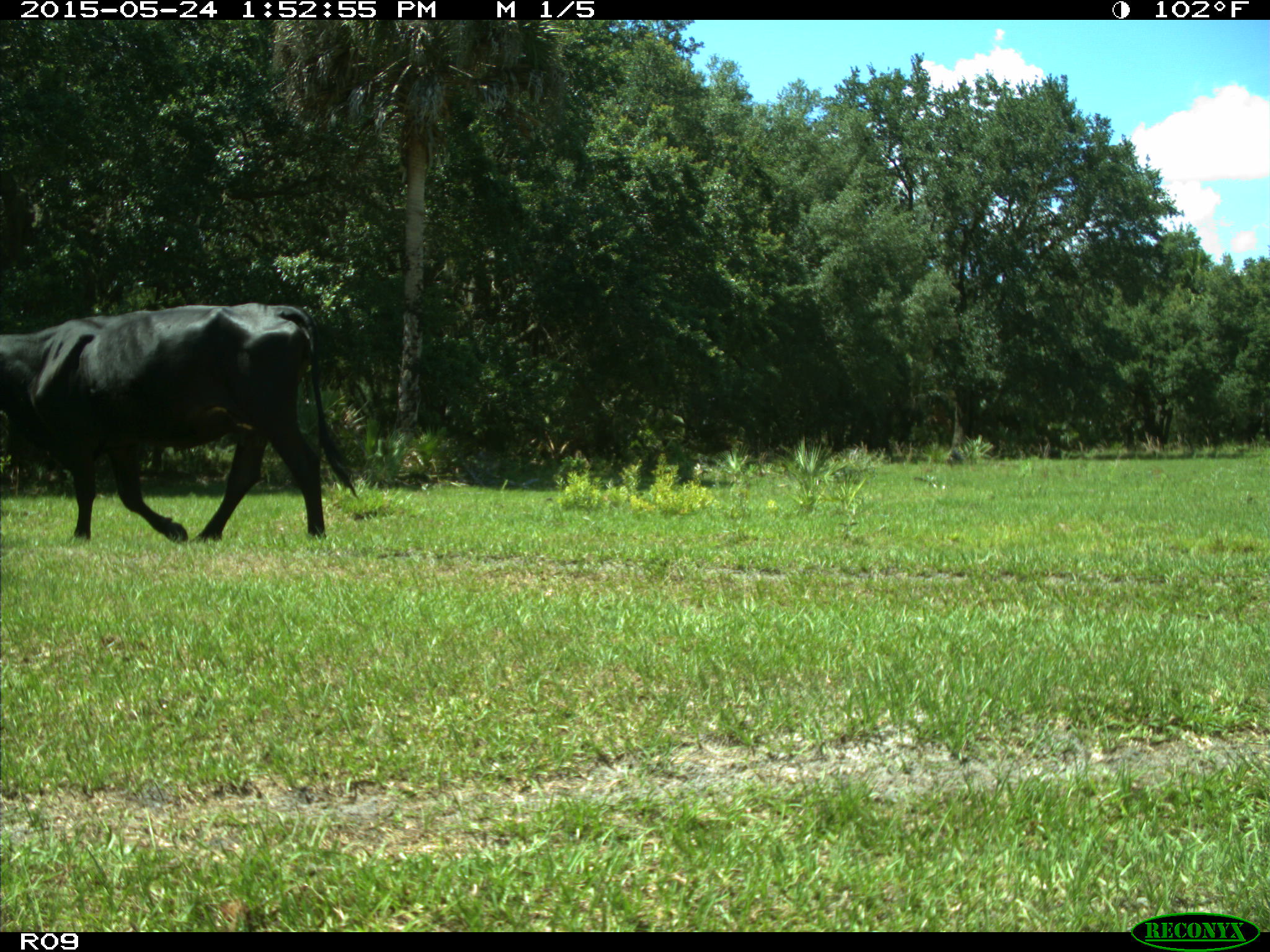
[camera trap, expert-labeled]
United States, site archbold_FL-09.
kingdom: Animalia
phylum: Chordata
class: Mammalia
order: Artiodactyla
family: Bovidae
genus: Bos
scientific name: Bos taurus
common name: domestic cow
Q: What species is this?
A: Bos taurus (domestic cow).